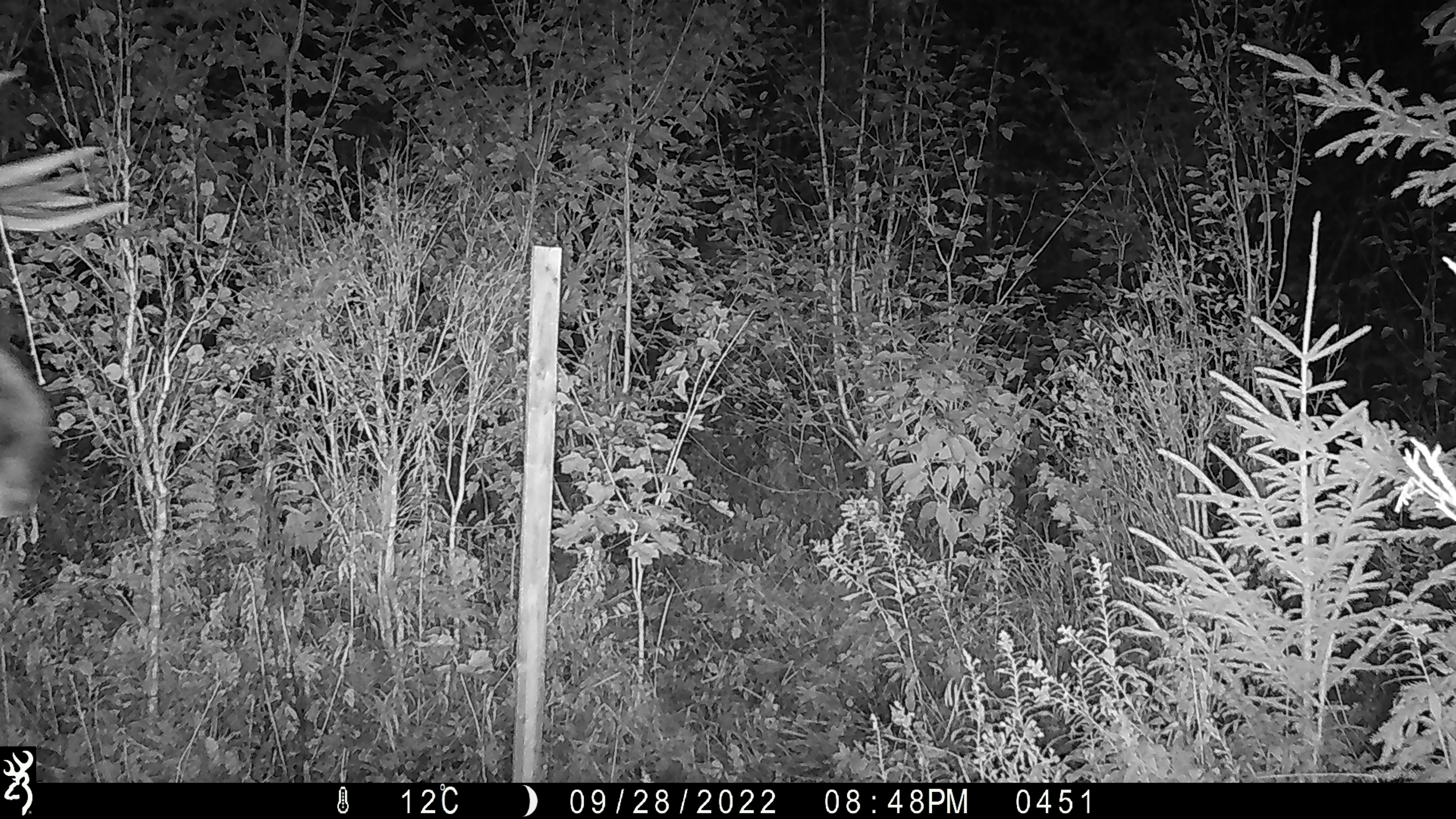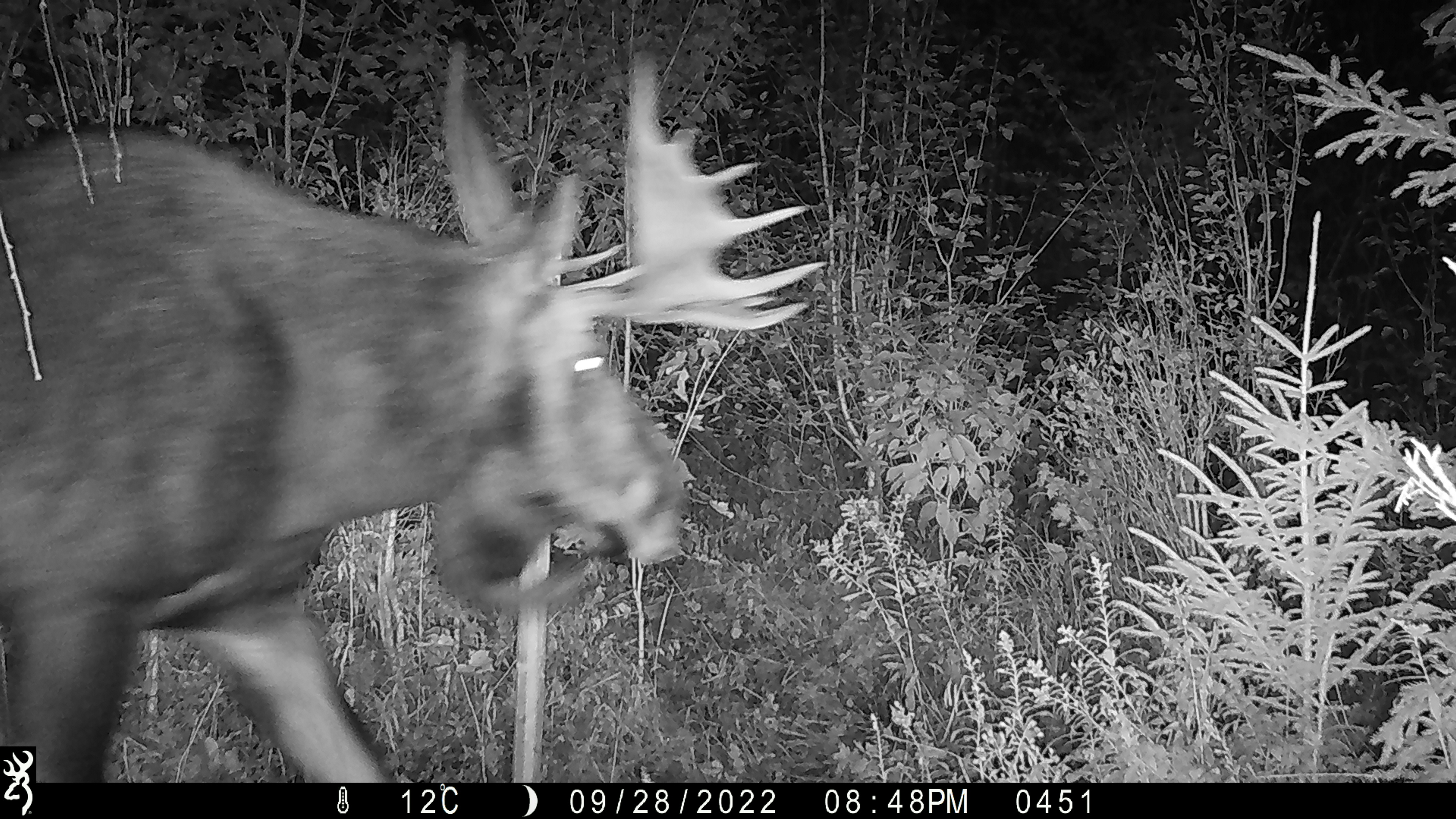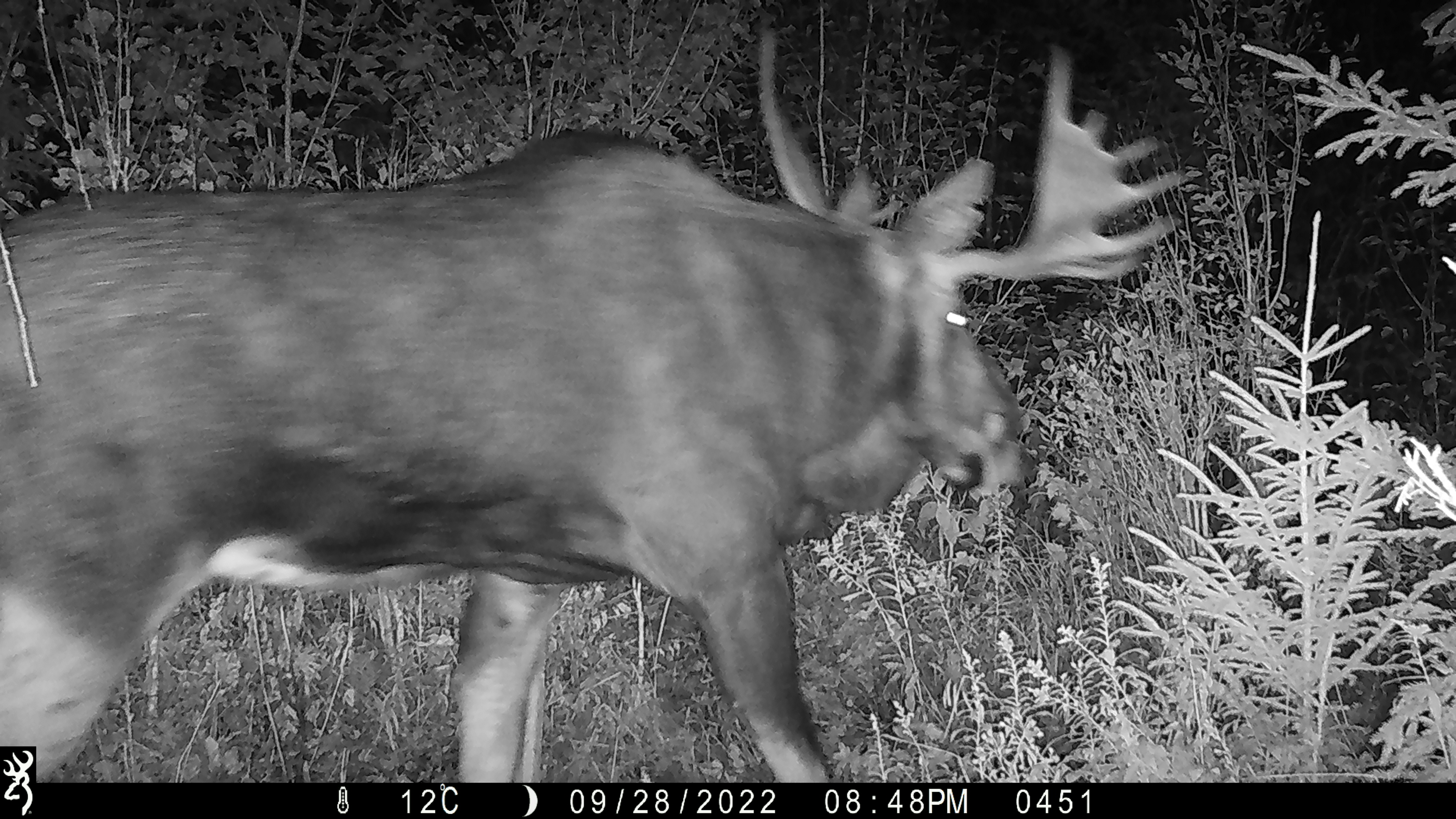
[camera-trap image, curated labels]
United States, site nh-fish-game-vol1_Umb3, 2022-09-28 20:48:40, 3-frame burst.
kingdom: Animalia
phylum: Chordata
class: Mammalia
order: Artiodactyla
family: Cervidae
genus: Alces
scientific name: Alces alces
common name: moose